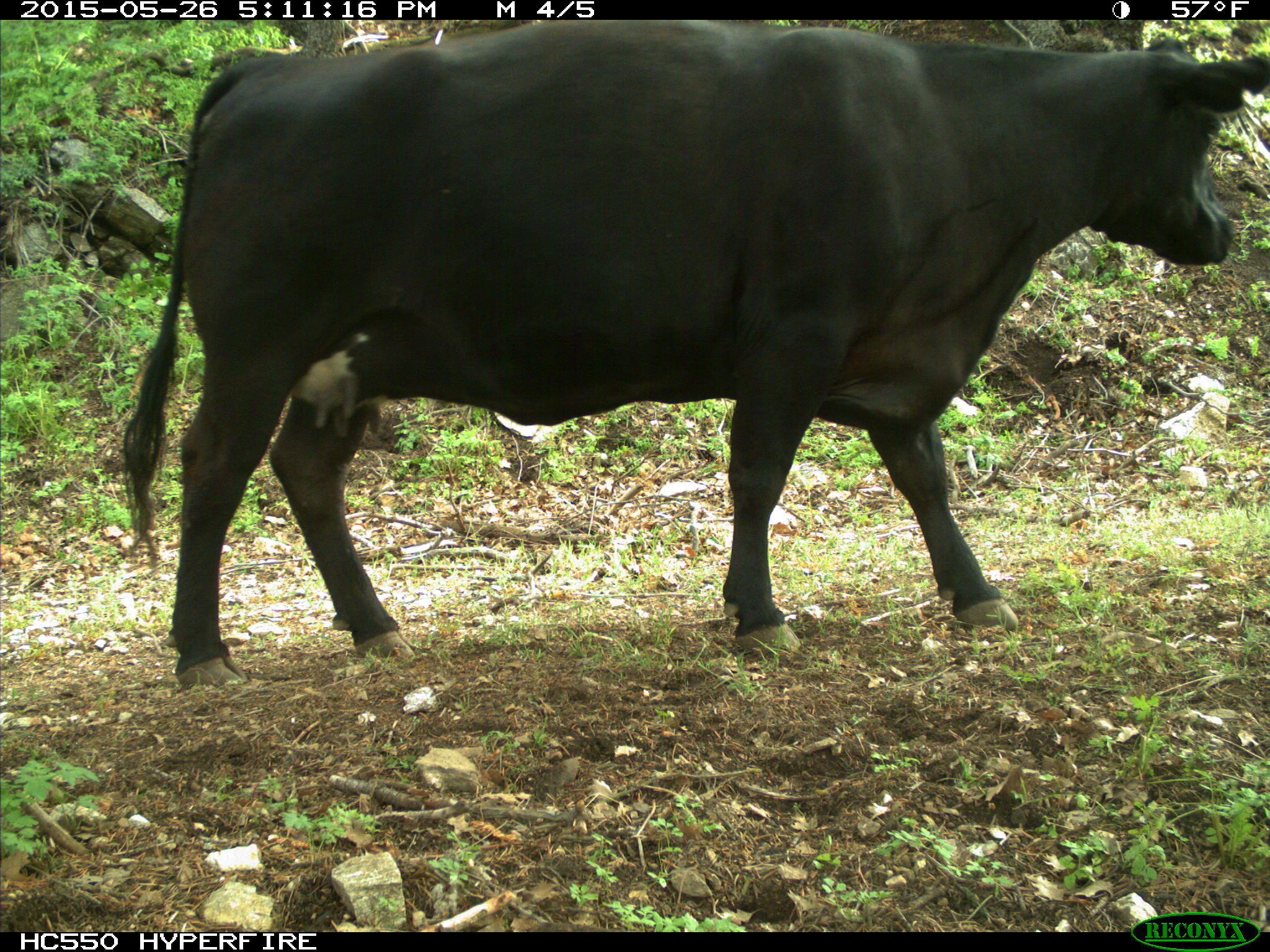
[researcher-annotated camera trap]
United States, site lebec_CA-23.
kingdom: Animalia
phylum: Chordata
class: Mammalia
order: Artiodactyla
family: Bovidae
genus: Bos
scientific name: Bos taurus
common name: domestic cow